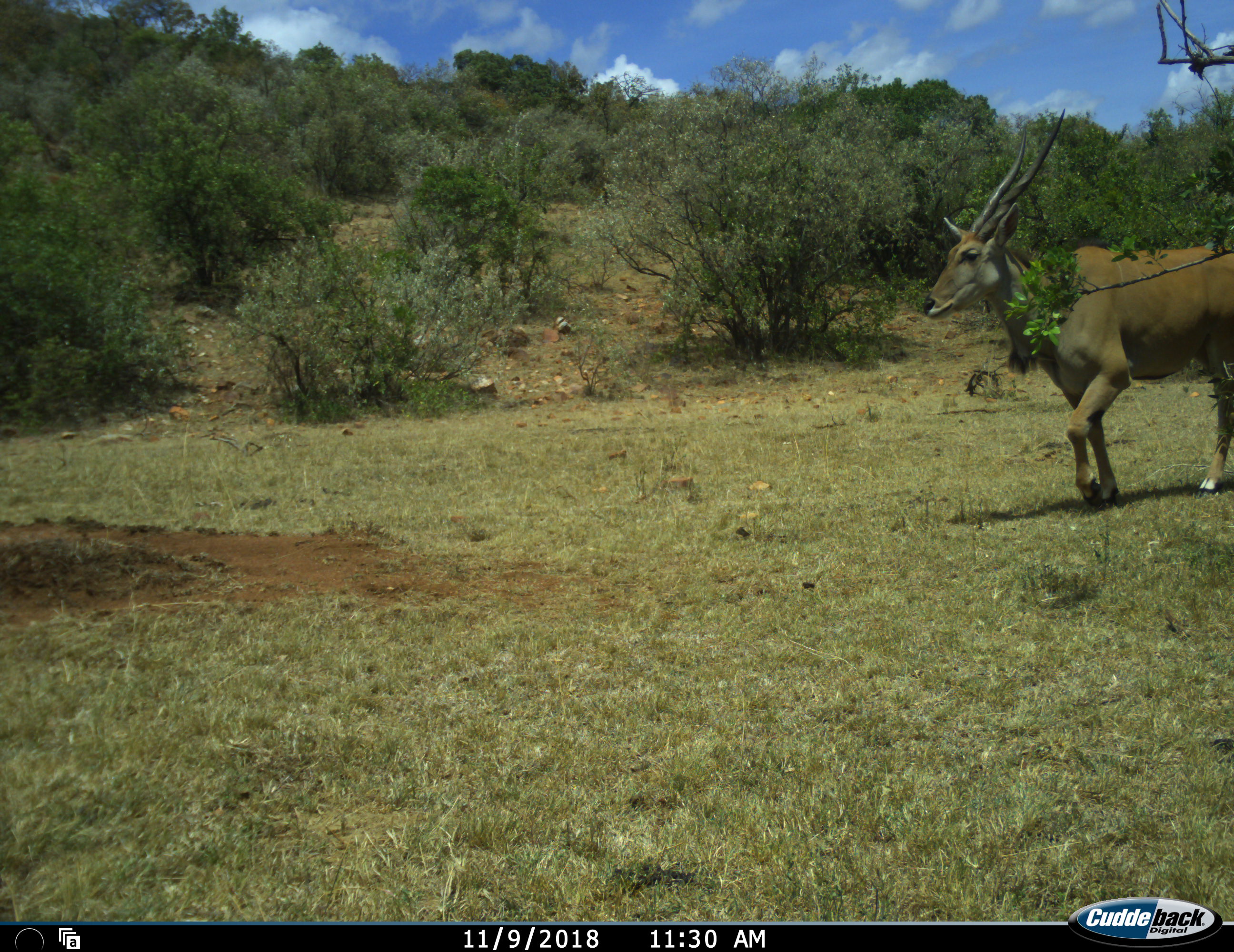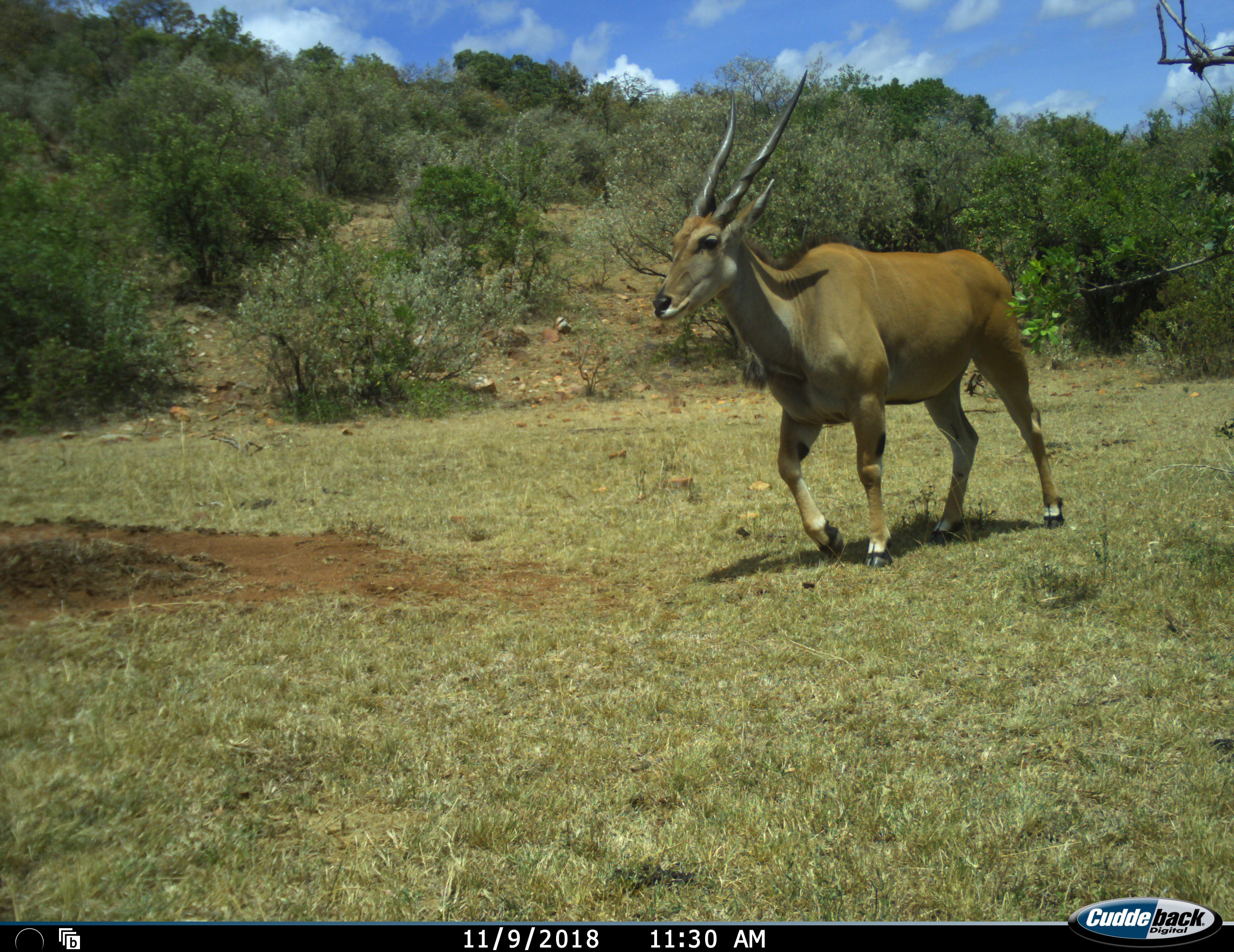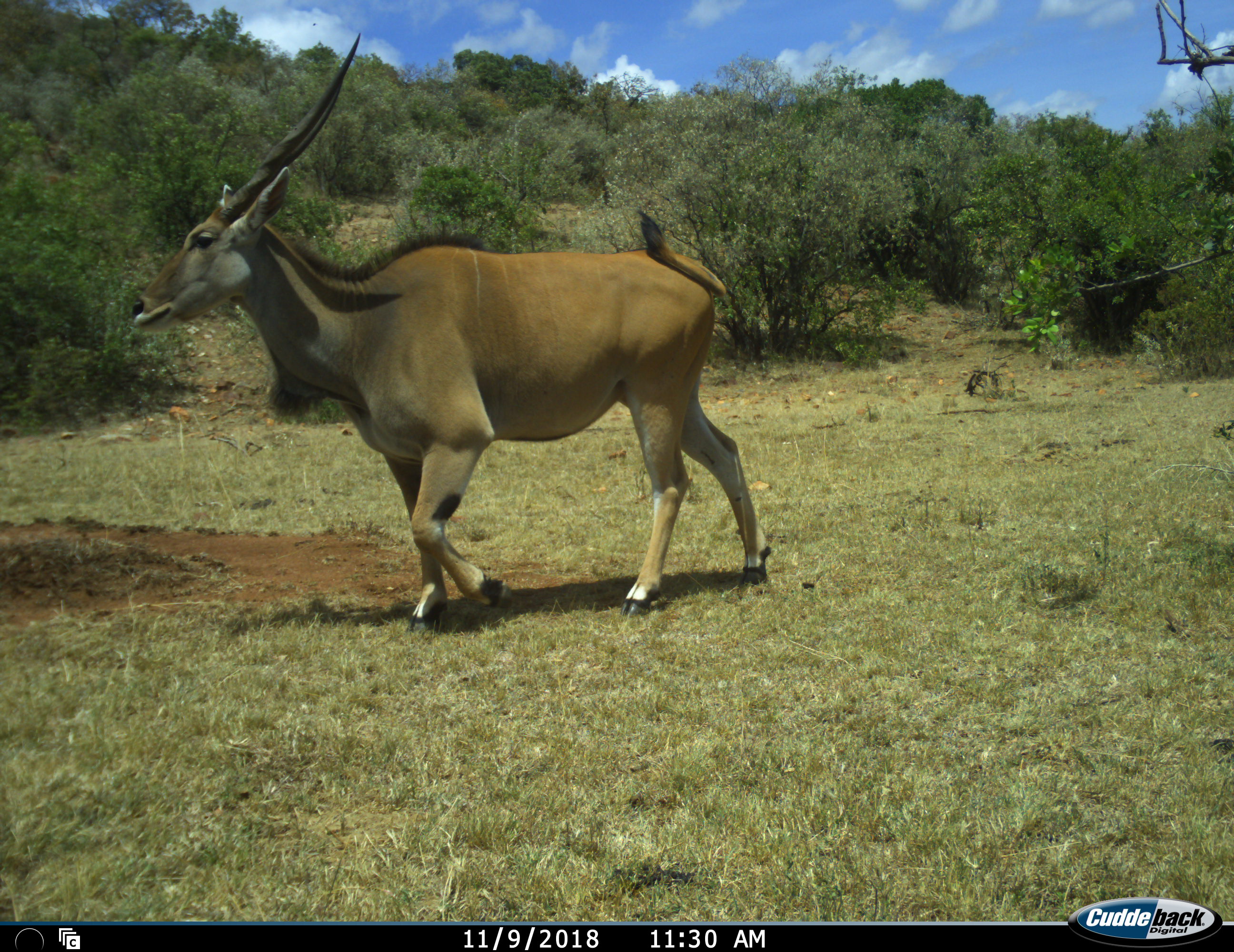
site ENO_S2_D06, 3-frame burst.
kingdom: Animalia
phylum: Chordata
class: Mammalia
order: Artiodactyla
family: Bovidae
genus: Tragelaphus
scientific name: Tragelaphus oryx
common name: eland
Eland (Tragelaphus oryx), count 1. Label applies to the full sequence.